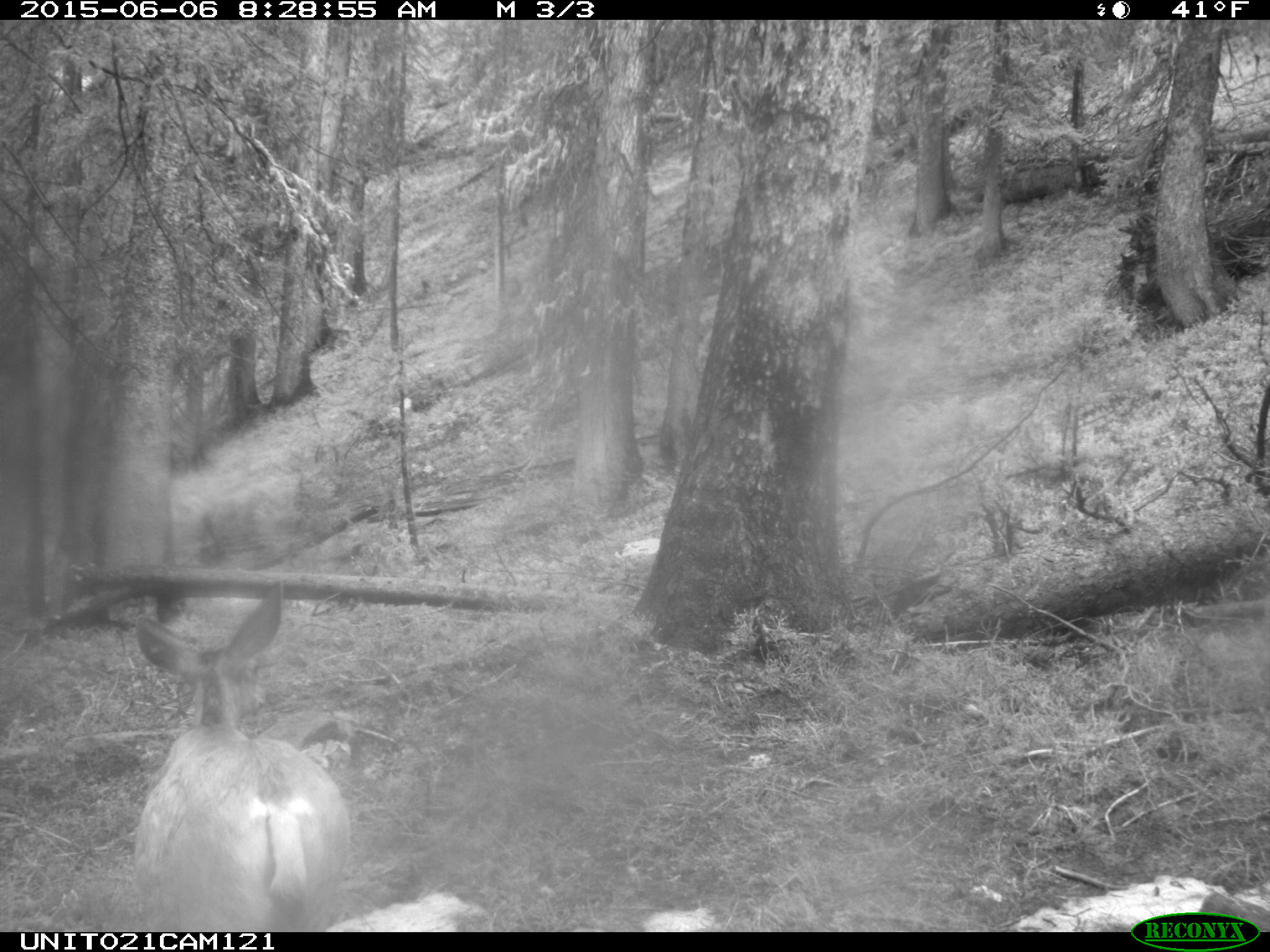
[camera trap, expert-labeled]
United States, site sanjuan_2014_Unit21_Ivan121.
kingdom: Animalia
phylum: Chordata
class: Mammalia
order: Artiodactyla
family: Cervidae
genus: Odocoileus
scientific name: Odocoileus hemionus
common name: mule deer